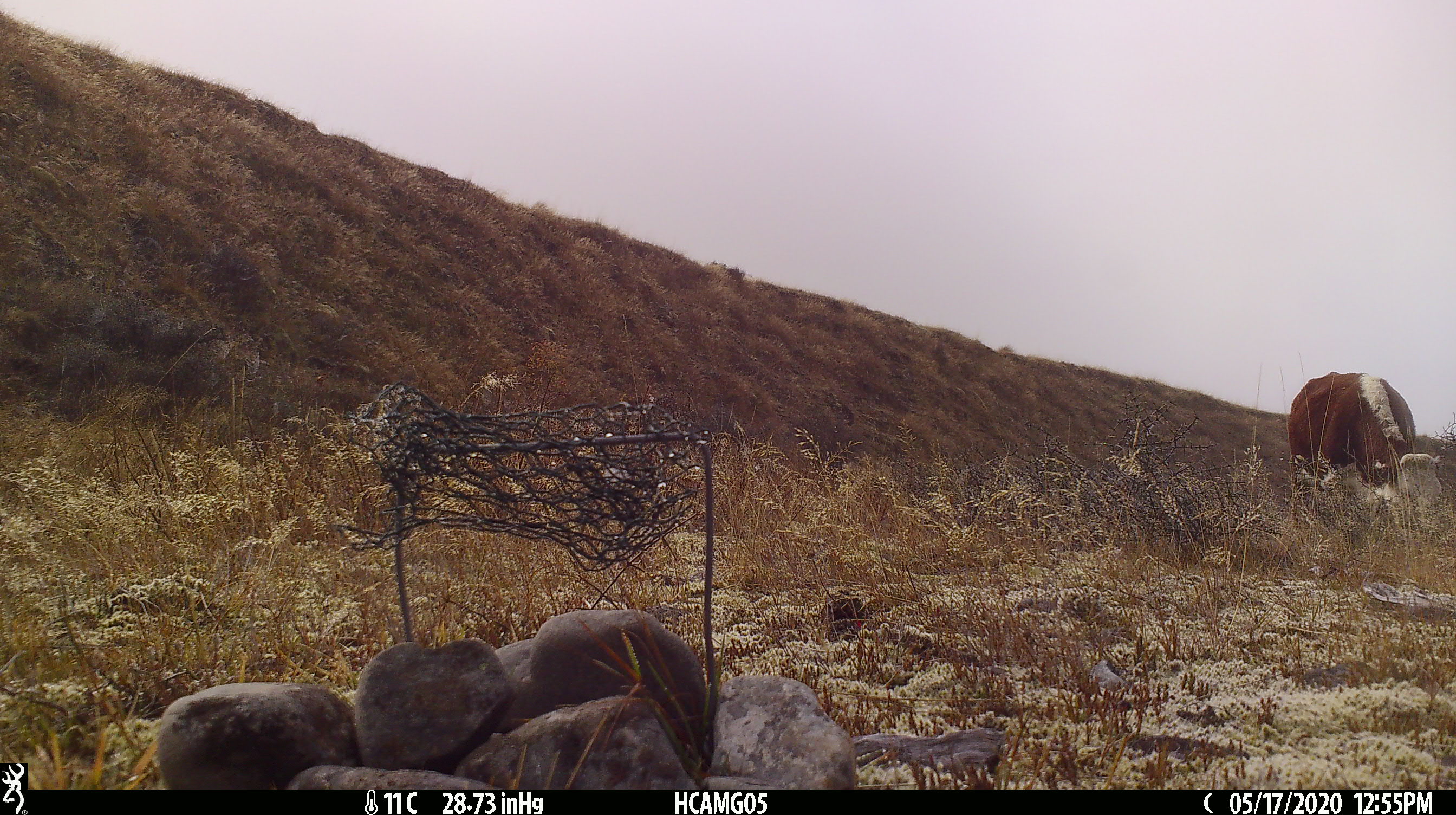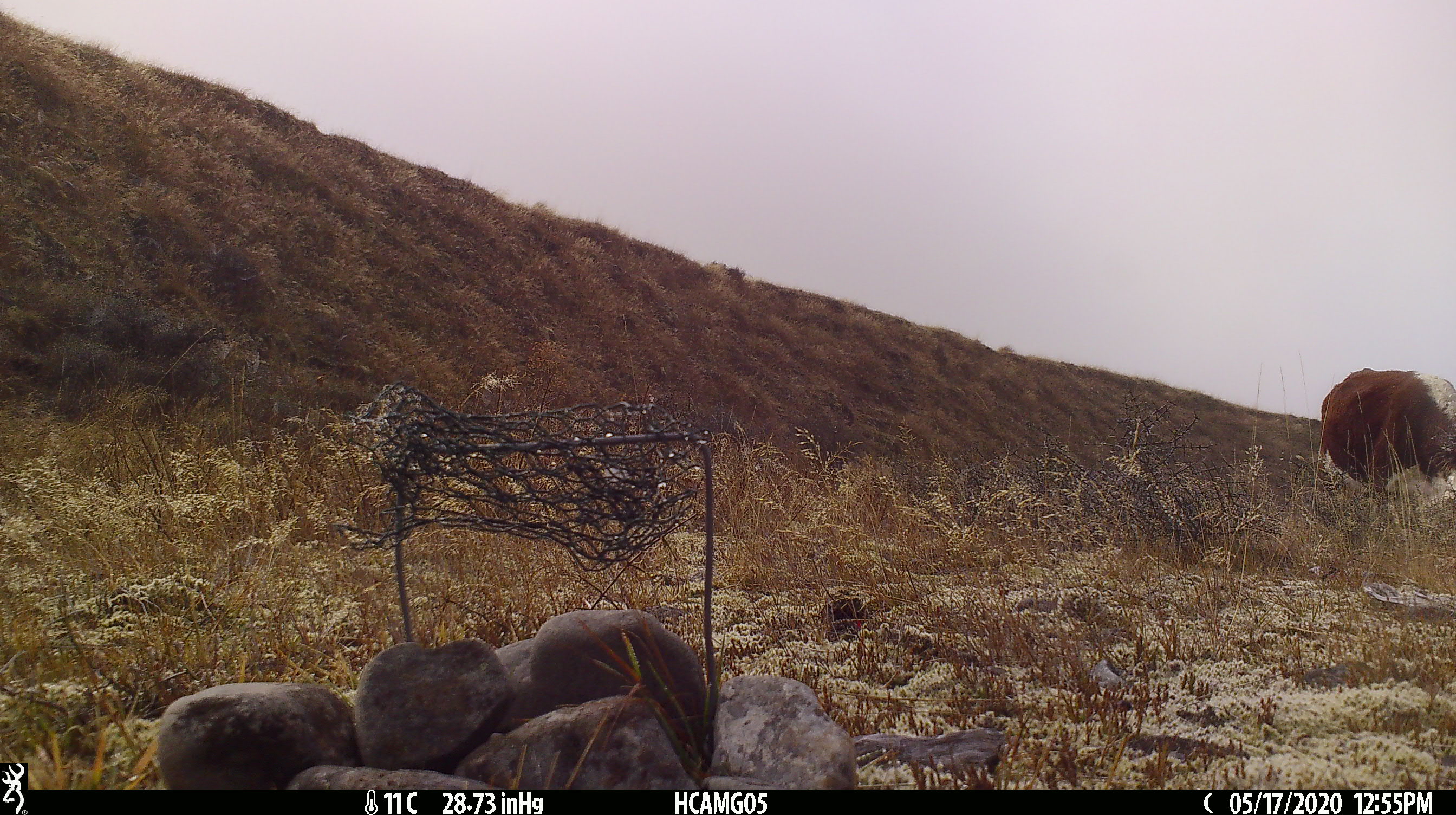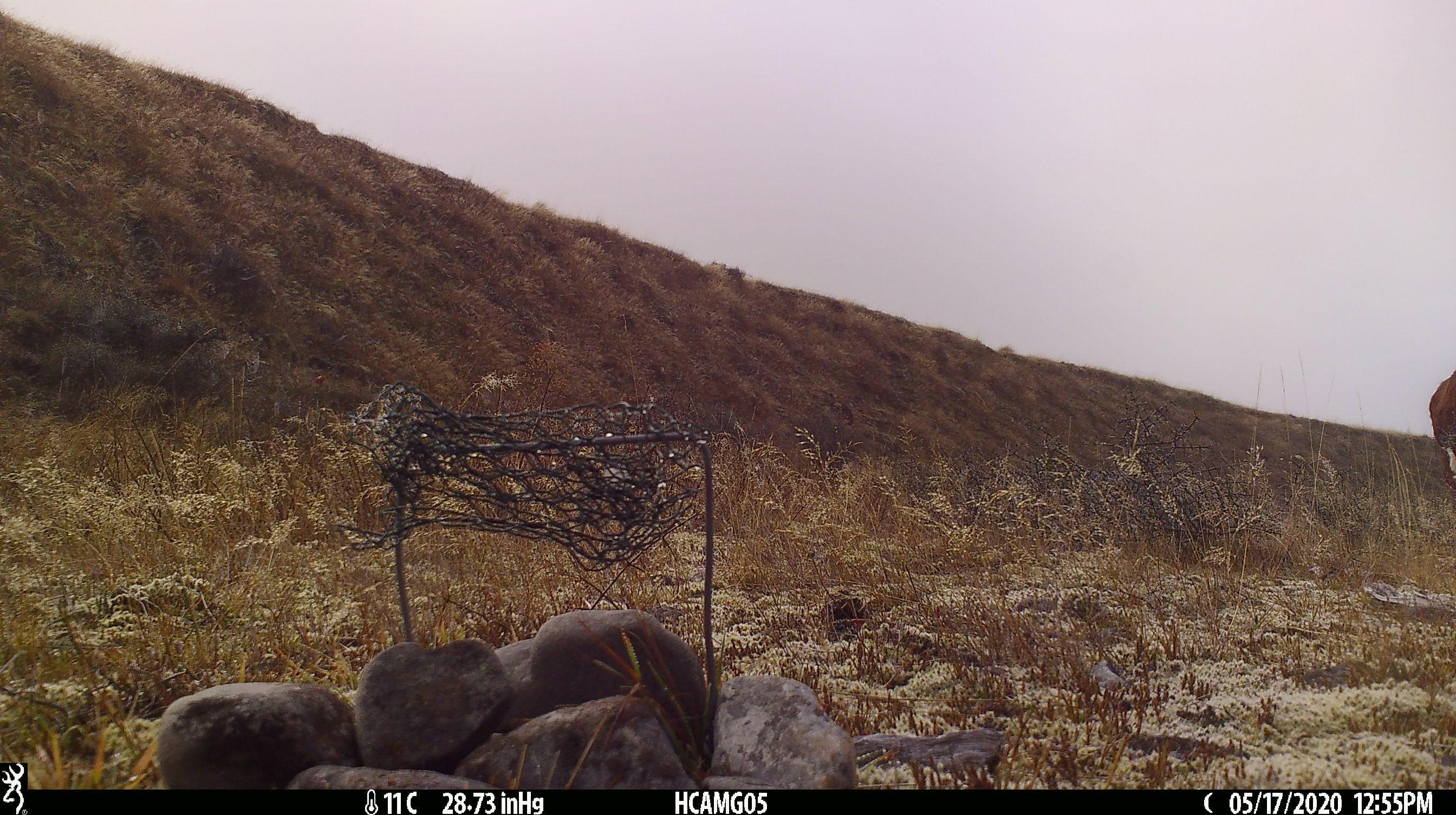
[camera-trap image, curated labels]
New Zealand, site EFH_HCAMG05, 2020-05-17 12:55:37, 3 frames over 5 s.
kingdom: Animalia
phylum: Chordata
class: Mammalia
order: Artiodactyla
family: Bovidae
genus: Bos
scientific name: Bos taurus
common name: domestic cow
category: cow